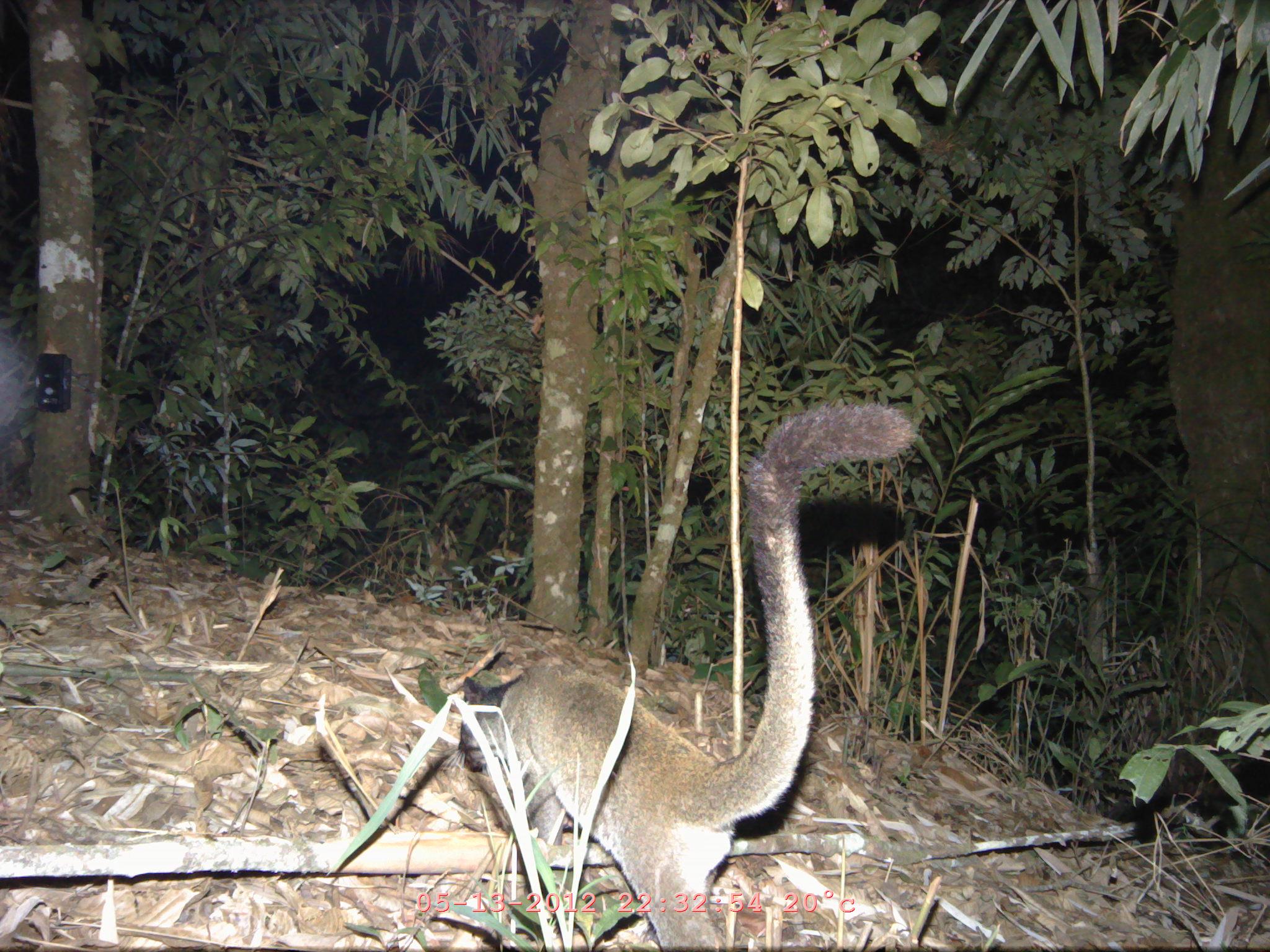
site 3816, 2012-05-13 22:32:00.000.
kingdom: Animalia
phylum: Chordata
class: Mammalia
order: Carnivora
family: Viverridae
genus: Paguma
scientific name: Paguma larvata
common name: masked palm civet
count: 1